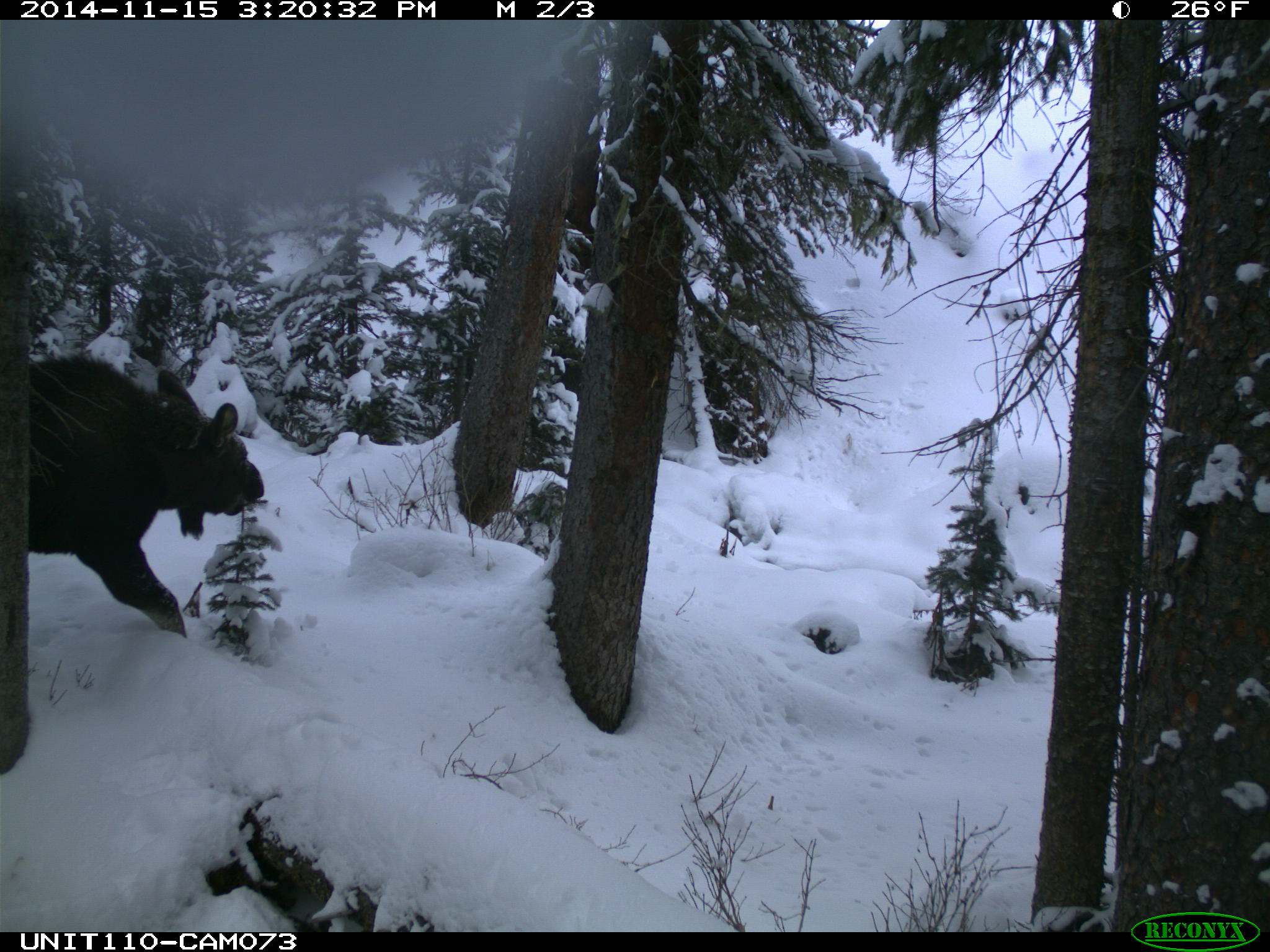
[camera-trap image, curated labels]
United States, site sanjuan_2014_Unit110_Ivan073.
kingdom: Animalia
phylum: Chordata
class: Mammalia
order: Artiodactyla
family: Cervidae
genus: Alces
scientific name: Alces alces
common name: moose